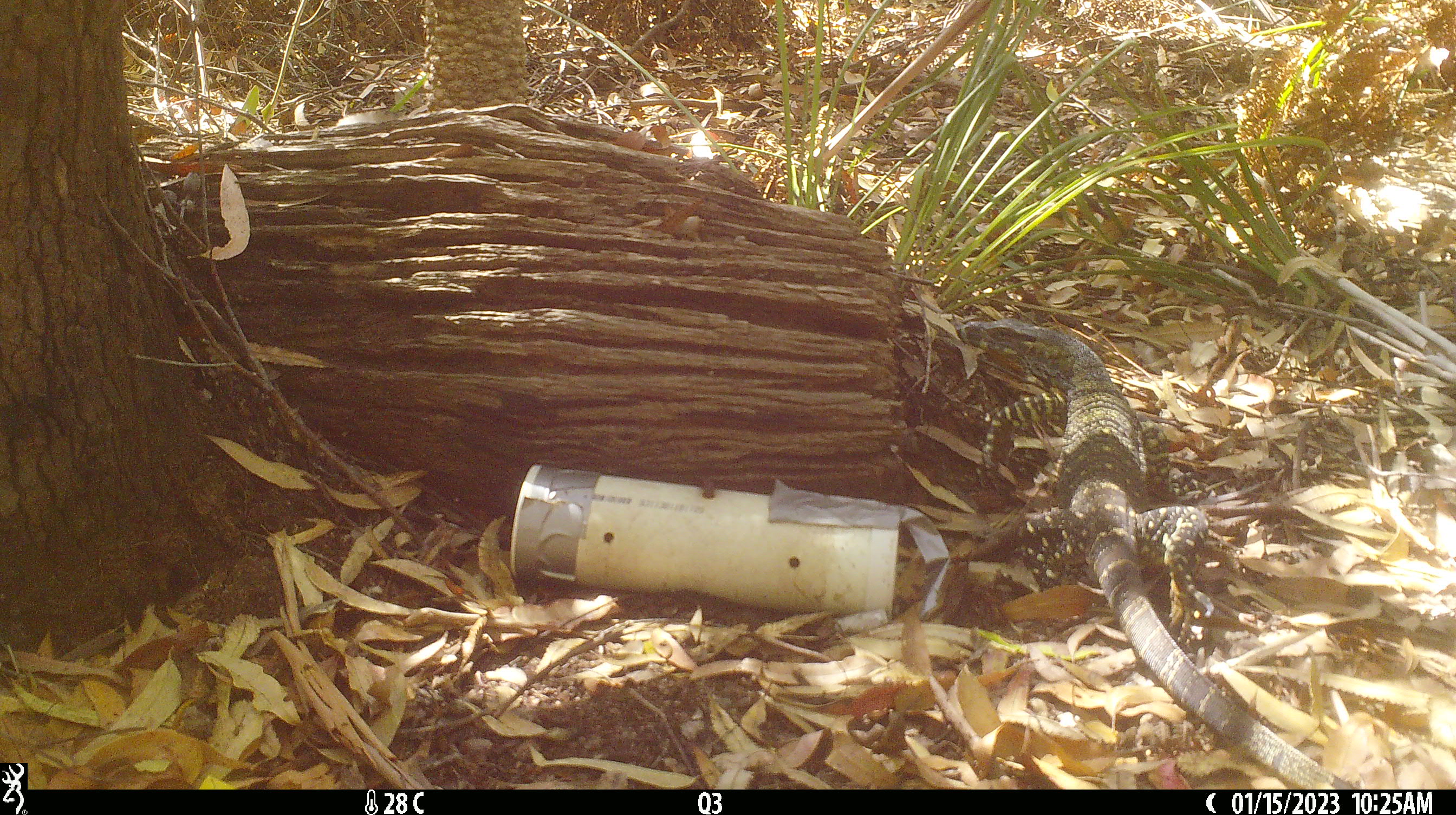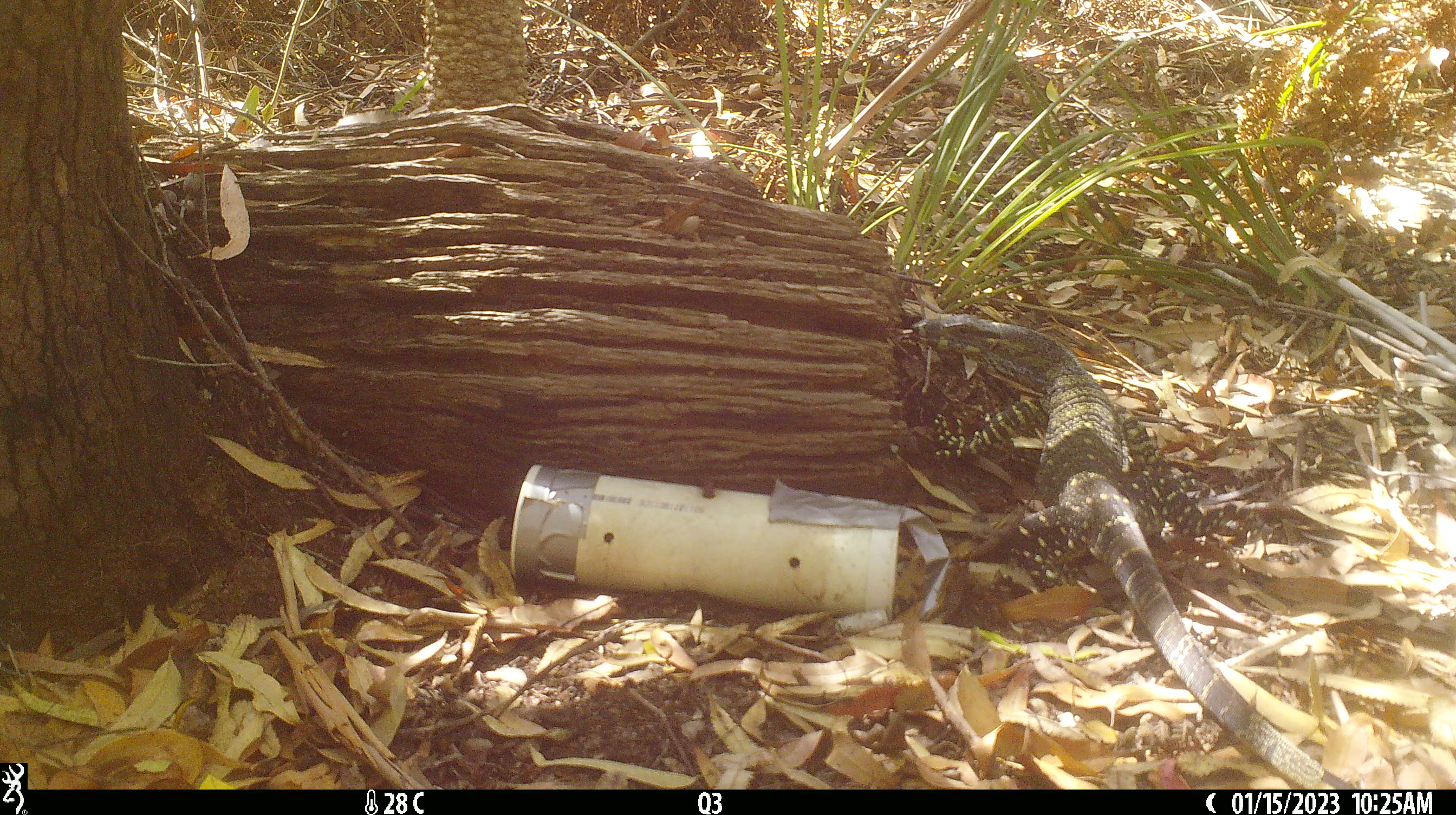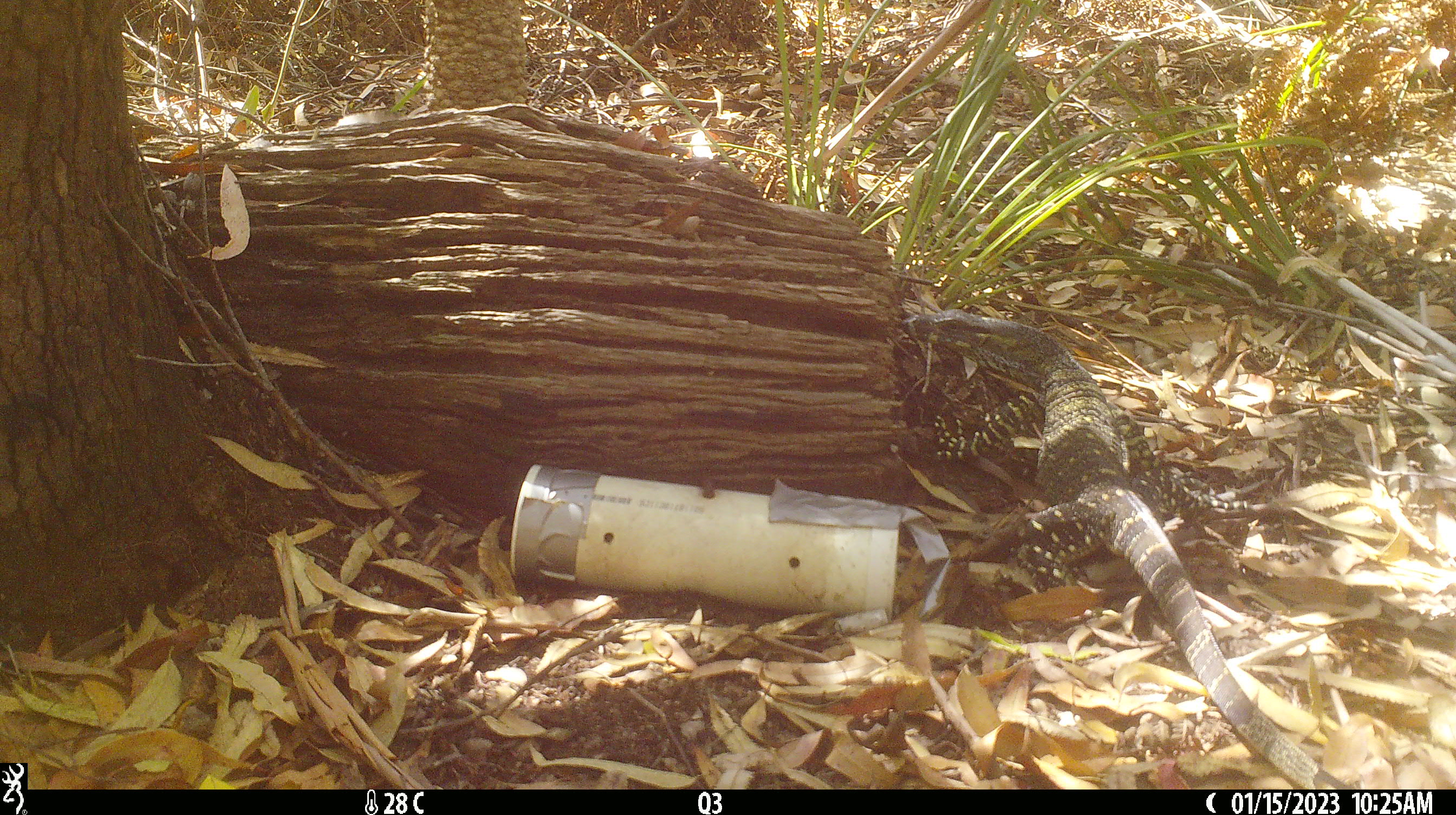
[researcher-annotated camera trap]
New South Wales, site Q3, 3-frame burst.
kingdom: Animalia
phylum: Chordata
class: Reptilia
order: Squamata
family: Varanidae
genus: Varanus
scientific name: Varanus varius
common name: lace monitor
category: goanna